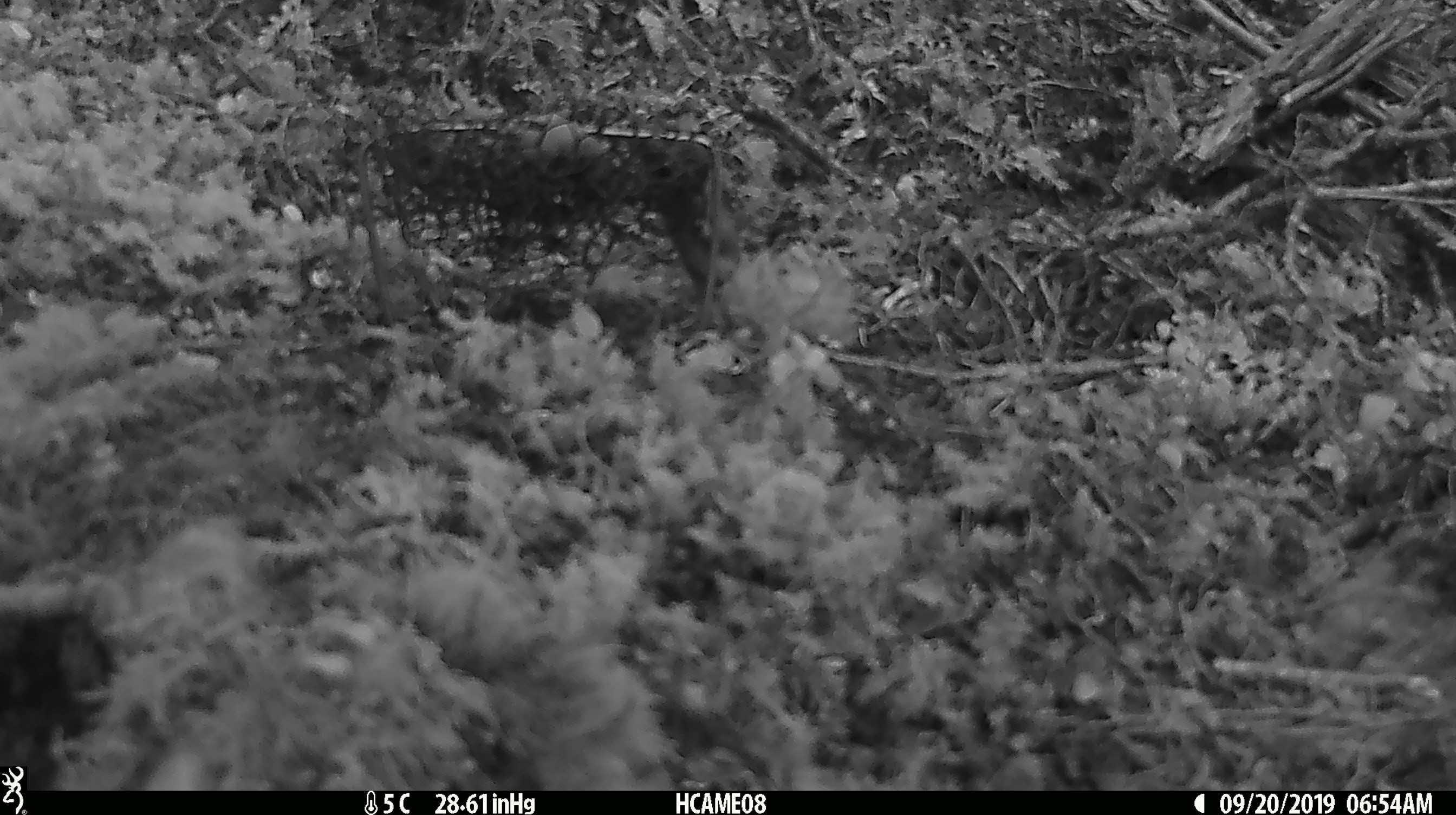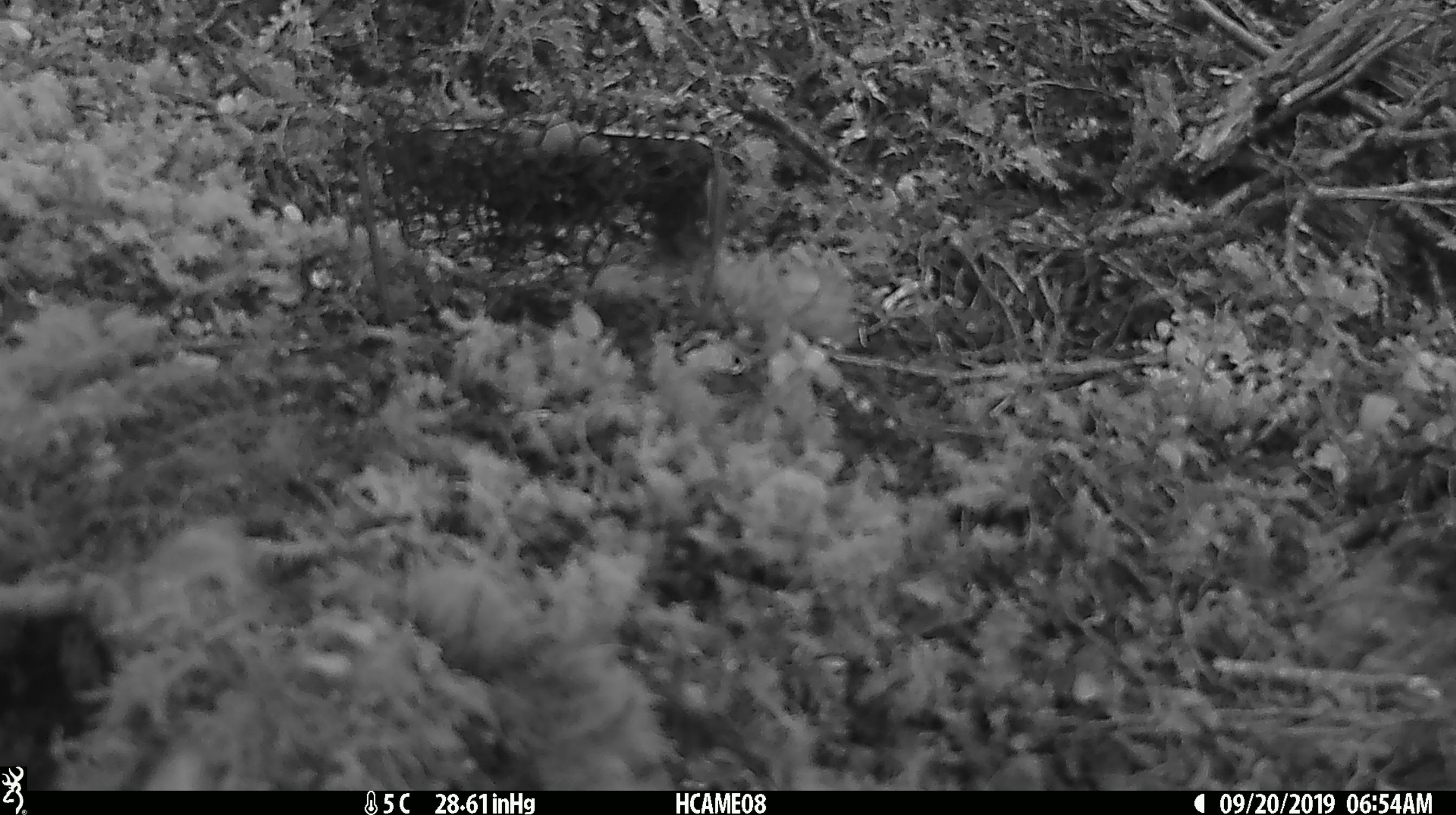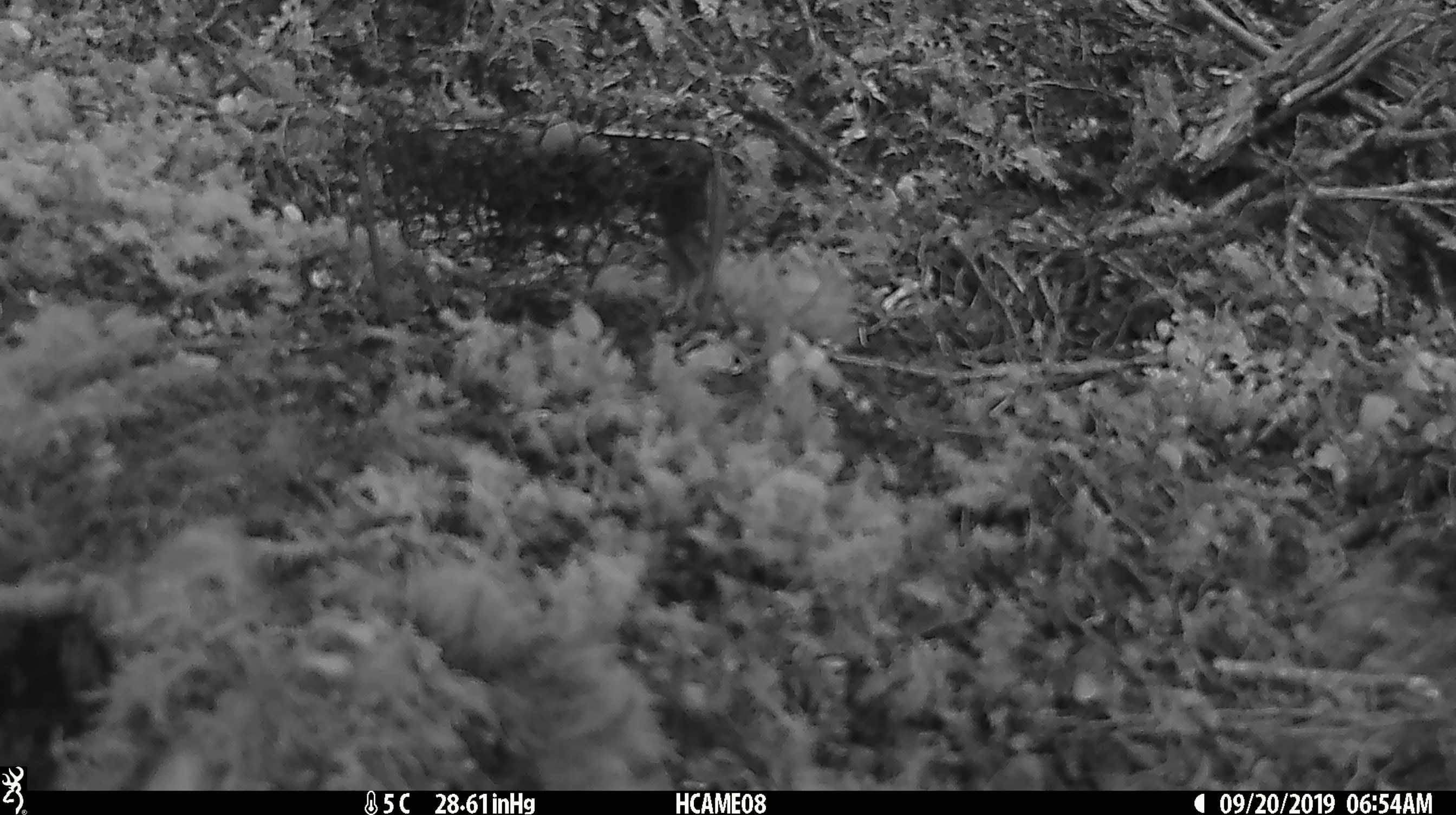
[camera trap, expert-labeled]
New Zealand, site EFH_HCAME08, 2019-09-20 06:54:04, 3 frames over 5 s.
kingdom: Animalia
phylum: Chordata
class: Mammalia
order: Rodentia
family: Muridae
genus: Mus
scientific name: Mus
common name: mouse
Mouse (Mus).